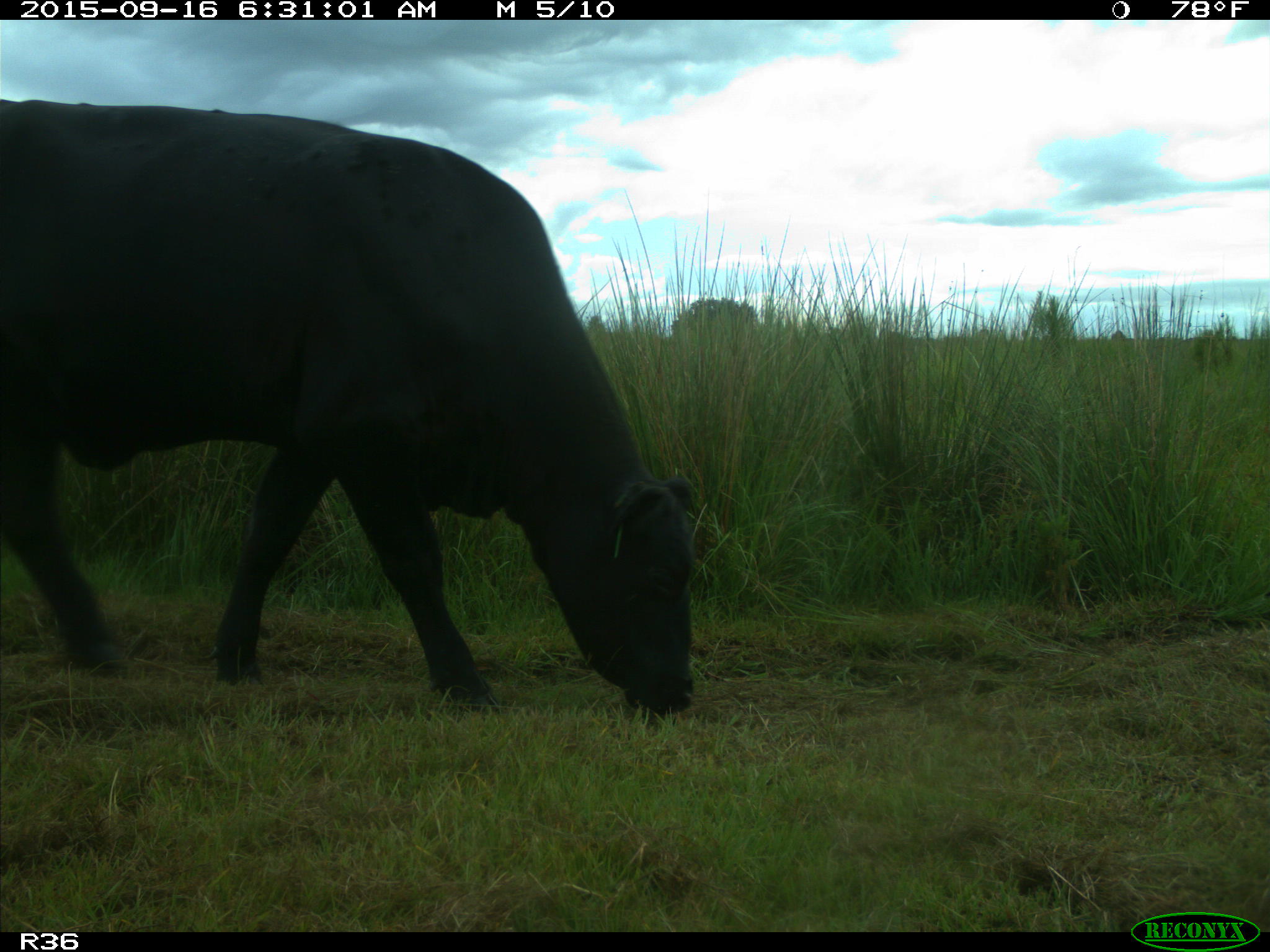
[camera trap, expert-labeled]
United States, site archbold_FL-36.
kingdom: Animalia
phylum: Chordata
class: Mammalia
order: Artiodactyla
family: Bovidae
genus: Bos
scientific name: Bos taurus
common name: domestic cow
Bos taurus (domestic cow).